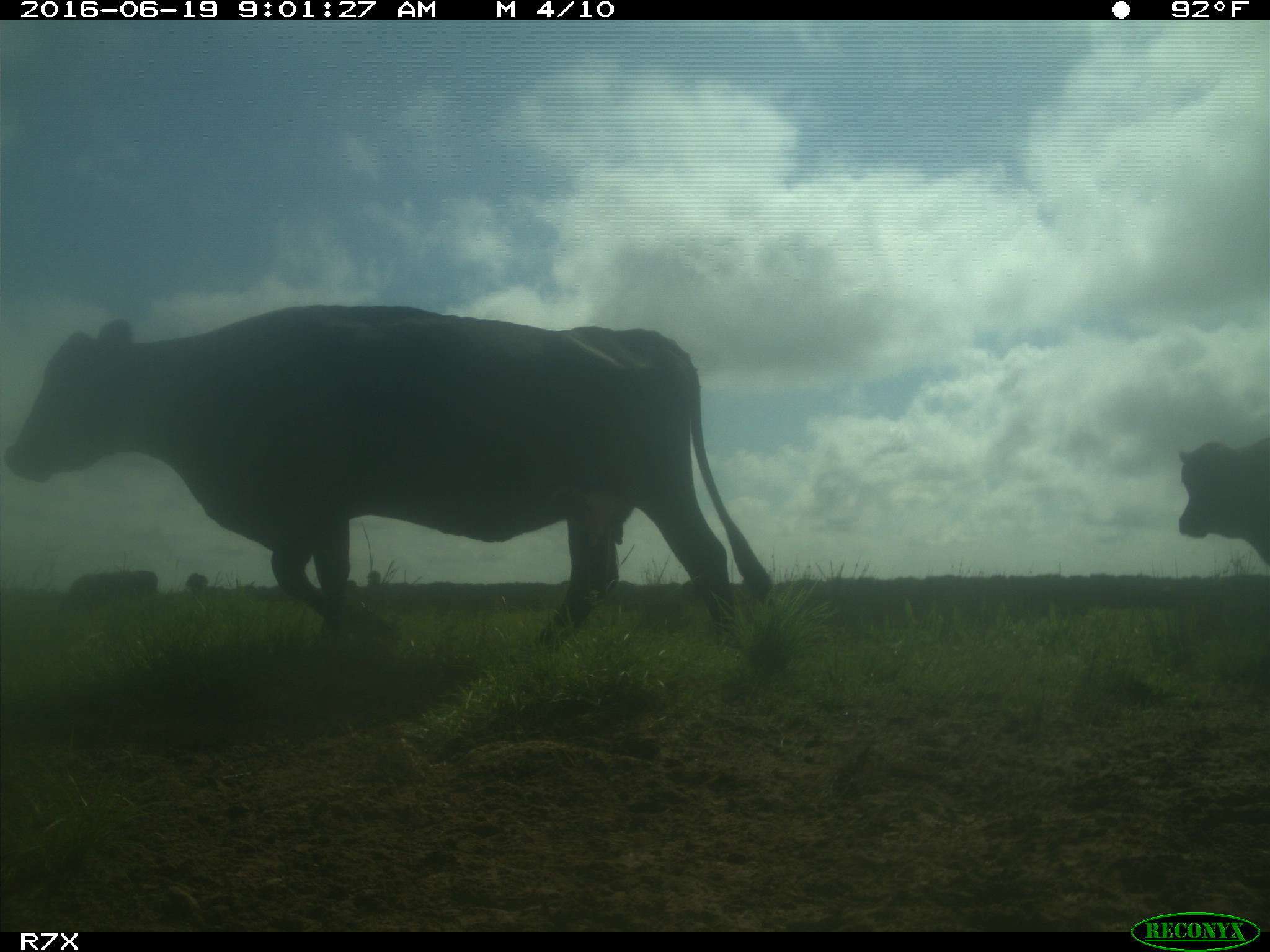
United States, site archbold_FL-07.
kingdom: Animalia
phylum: Chordata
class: Mammalia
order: Artiodactyla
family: Bovidae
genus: Bos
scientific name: Bos taurus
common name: domestic cow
Bos taurus (domestic cow).